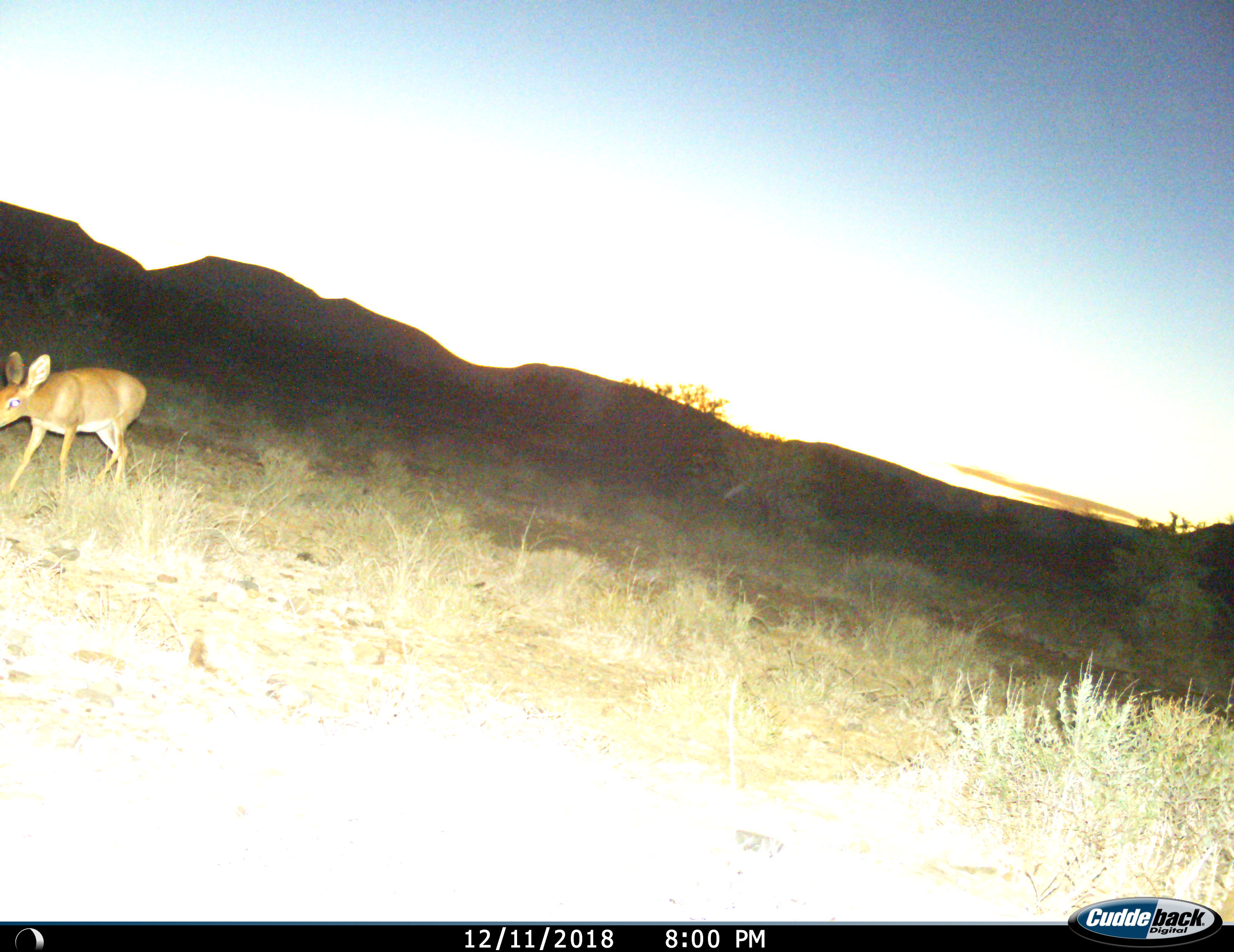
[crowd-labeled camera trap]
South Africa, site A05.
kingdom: Animalia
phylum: Chordata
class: Mammalia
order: Artiodactyla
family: Bovidae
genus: Raphicerus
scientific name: Raphicerus campestris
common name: steenbok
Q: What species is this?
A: Steenbok (Raphicerus campestris).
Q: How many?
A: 1.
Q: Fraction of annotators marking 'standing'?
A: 0%.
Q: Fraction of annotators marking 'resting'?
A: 0%.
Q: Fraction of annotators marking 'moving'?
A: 89%.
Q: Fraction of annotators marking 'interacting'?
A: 0%.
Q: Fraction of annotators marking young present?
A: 0%.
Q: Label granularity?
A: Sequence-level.